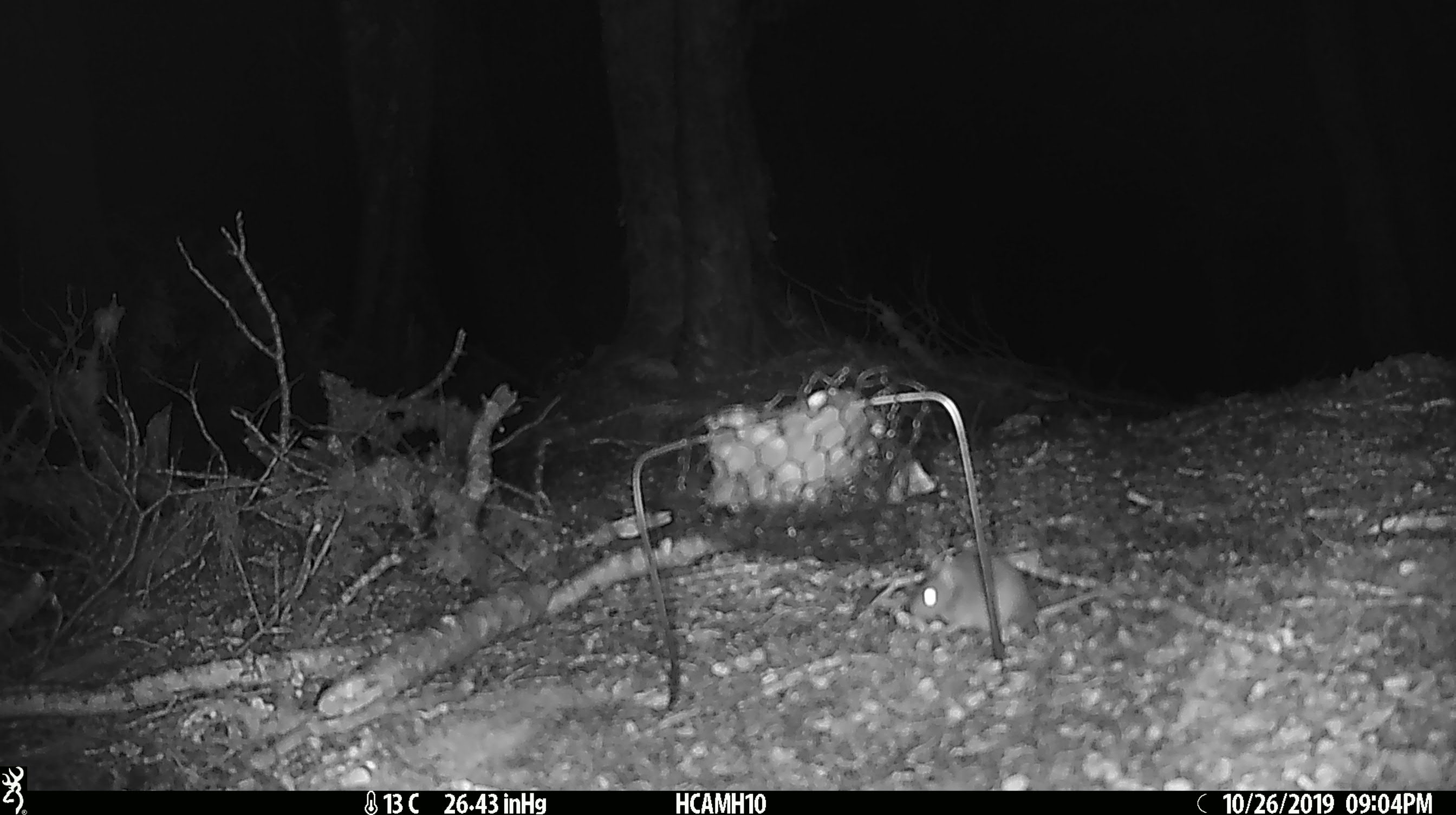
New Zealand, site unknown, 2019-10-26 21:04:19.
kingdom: Animalia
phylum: Chordata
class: Mammalia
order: Rodentia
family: Muridae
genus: Mus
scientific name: Mus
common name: mouse